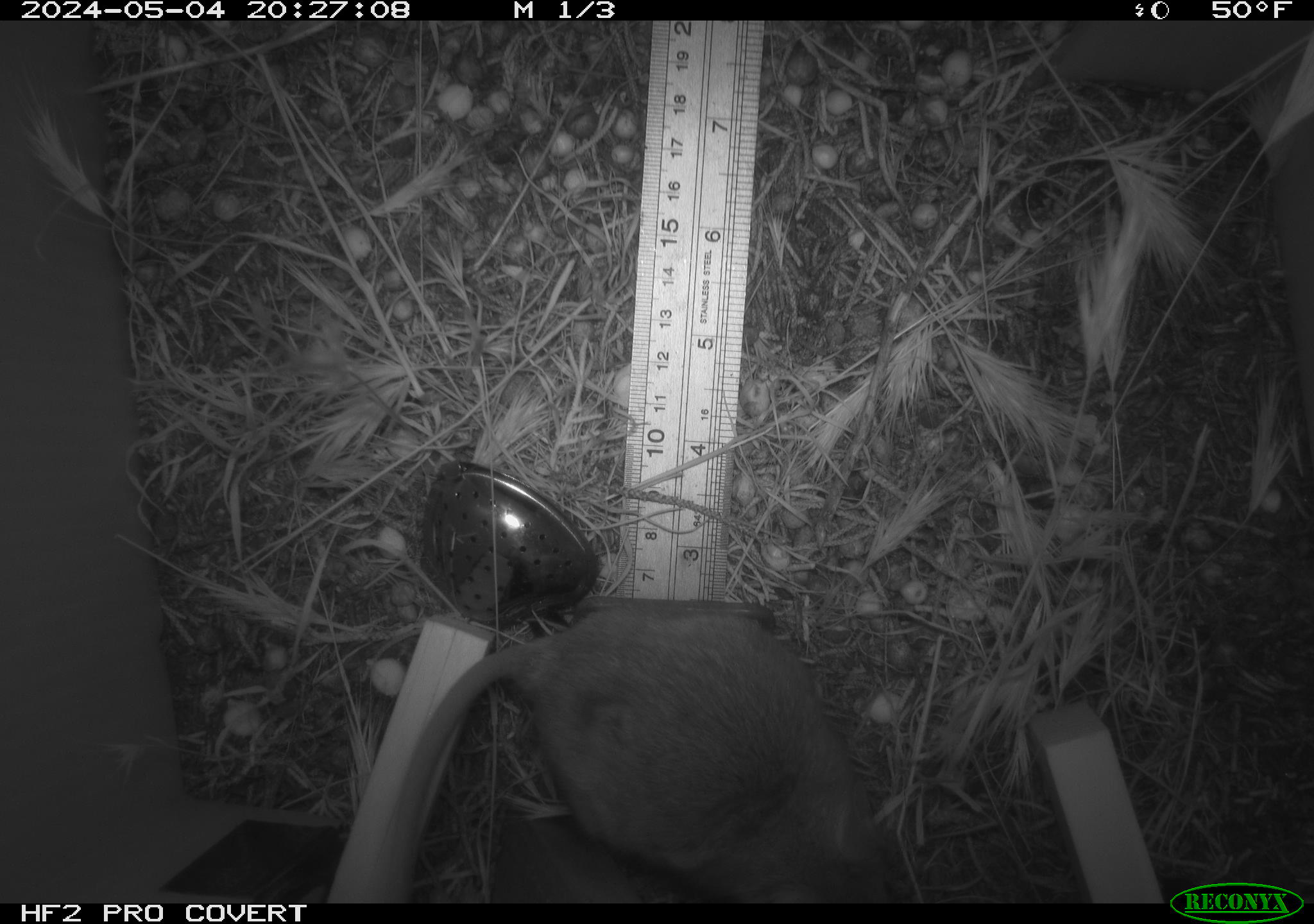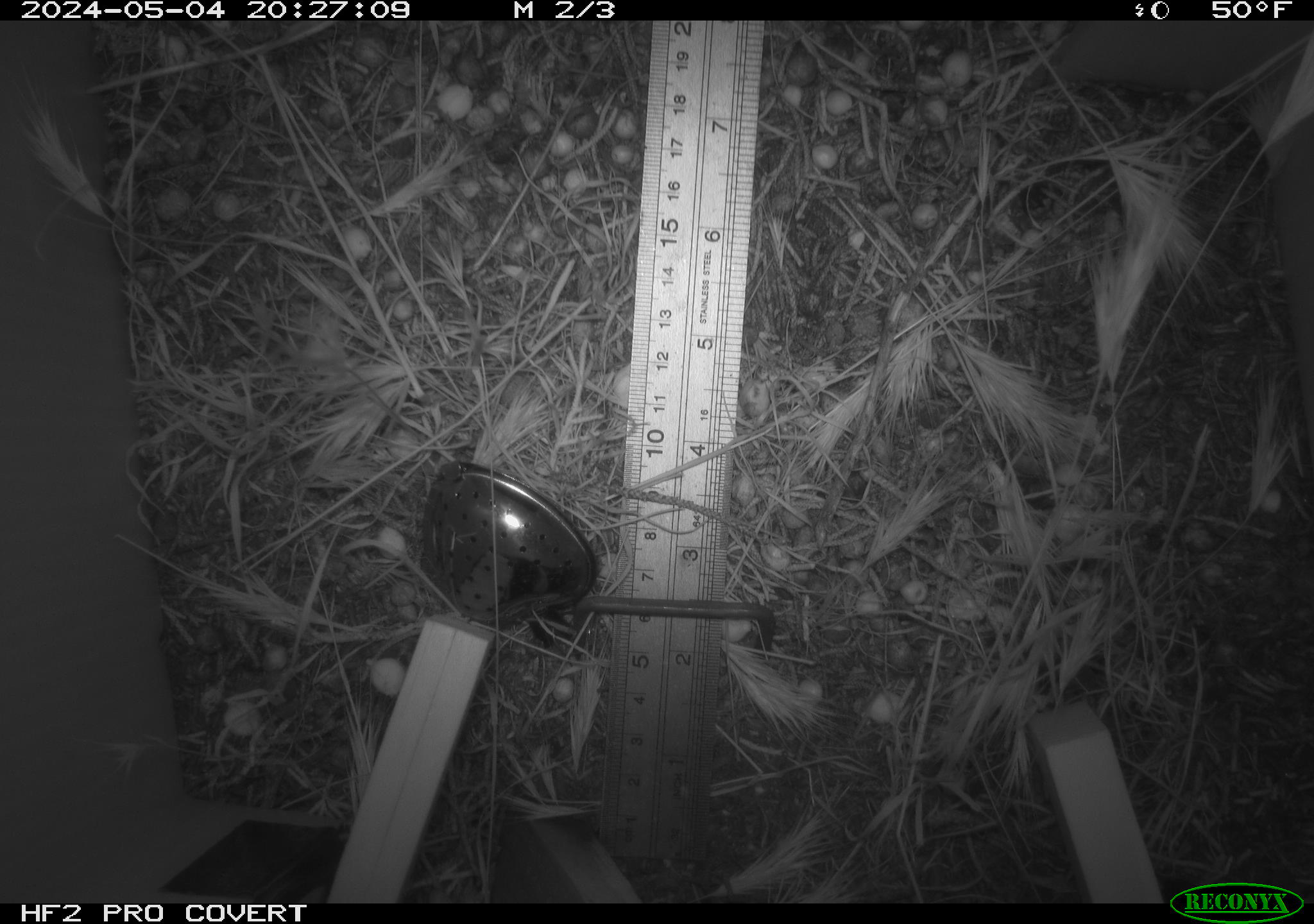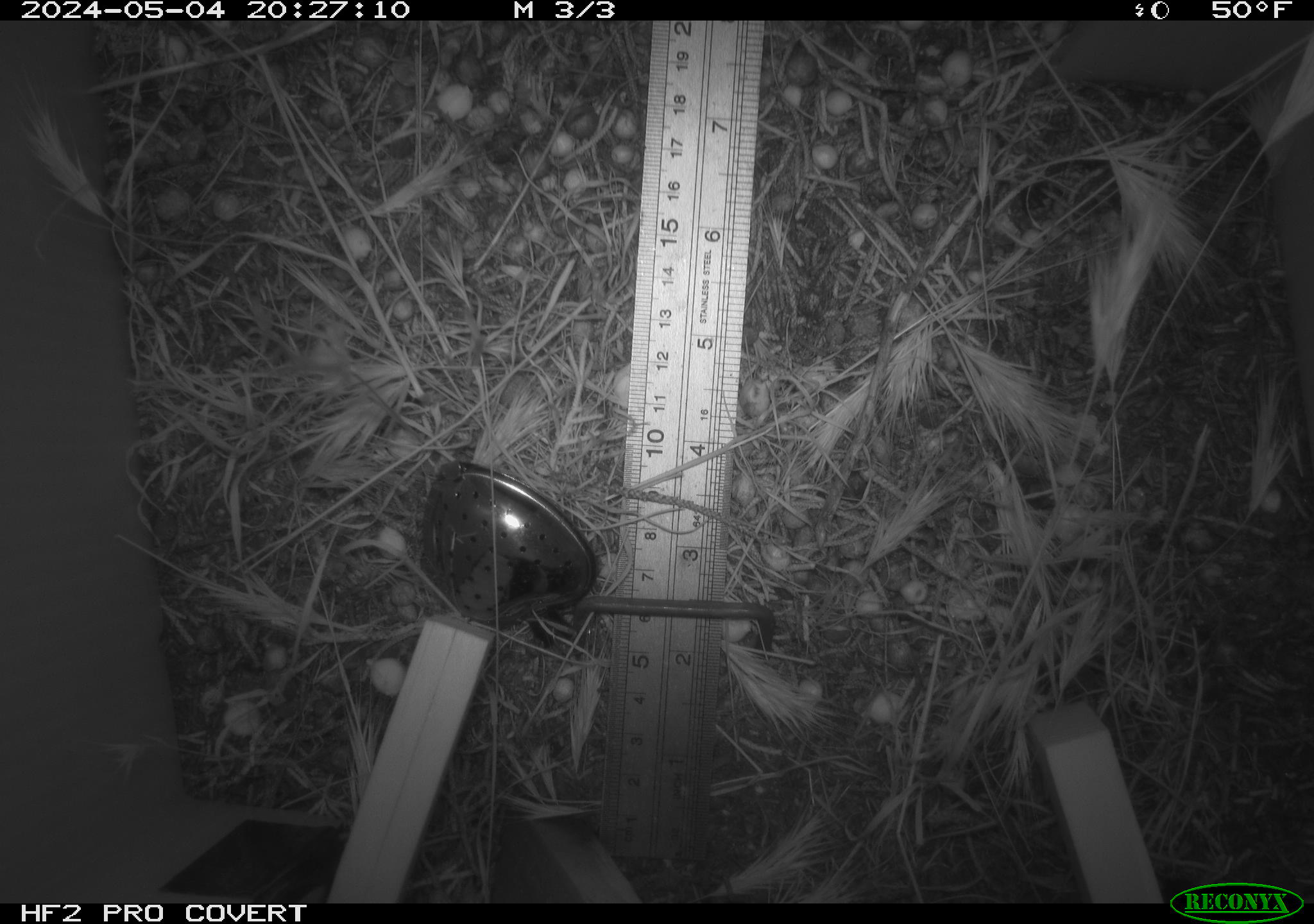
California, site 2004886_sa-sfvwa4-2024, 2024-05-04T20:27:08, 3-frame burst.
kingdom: Animalia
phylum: Chordata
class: Mammalia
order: Rodentia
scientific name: Rodentia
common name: mouse species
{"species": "mouse species (Rodentia)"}